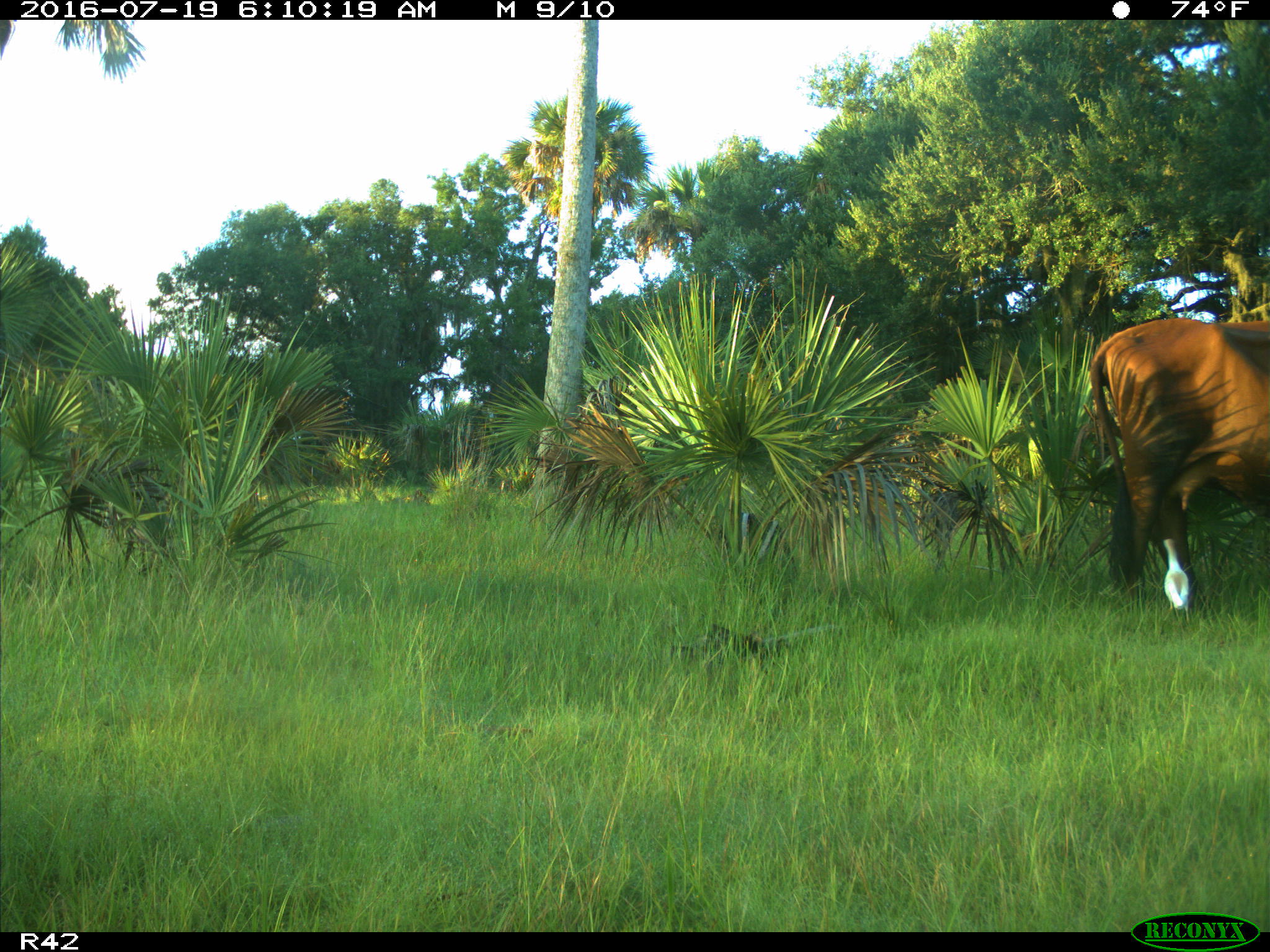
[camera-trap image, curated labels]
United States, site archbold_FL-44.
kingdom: Animalia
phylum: Chordata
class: Mammalia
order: Artiodactyla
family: Bovidae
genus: Bos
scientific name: Bos taurus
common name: domestic cow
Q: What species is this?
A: Bos taurus (domestic cow).